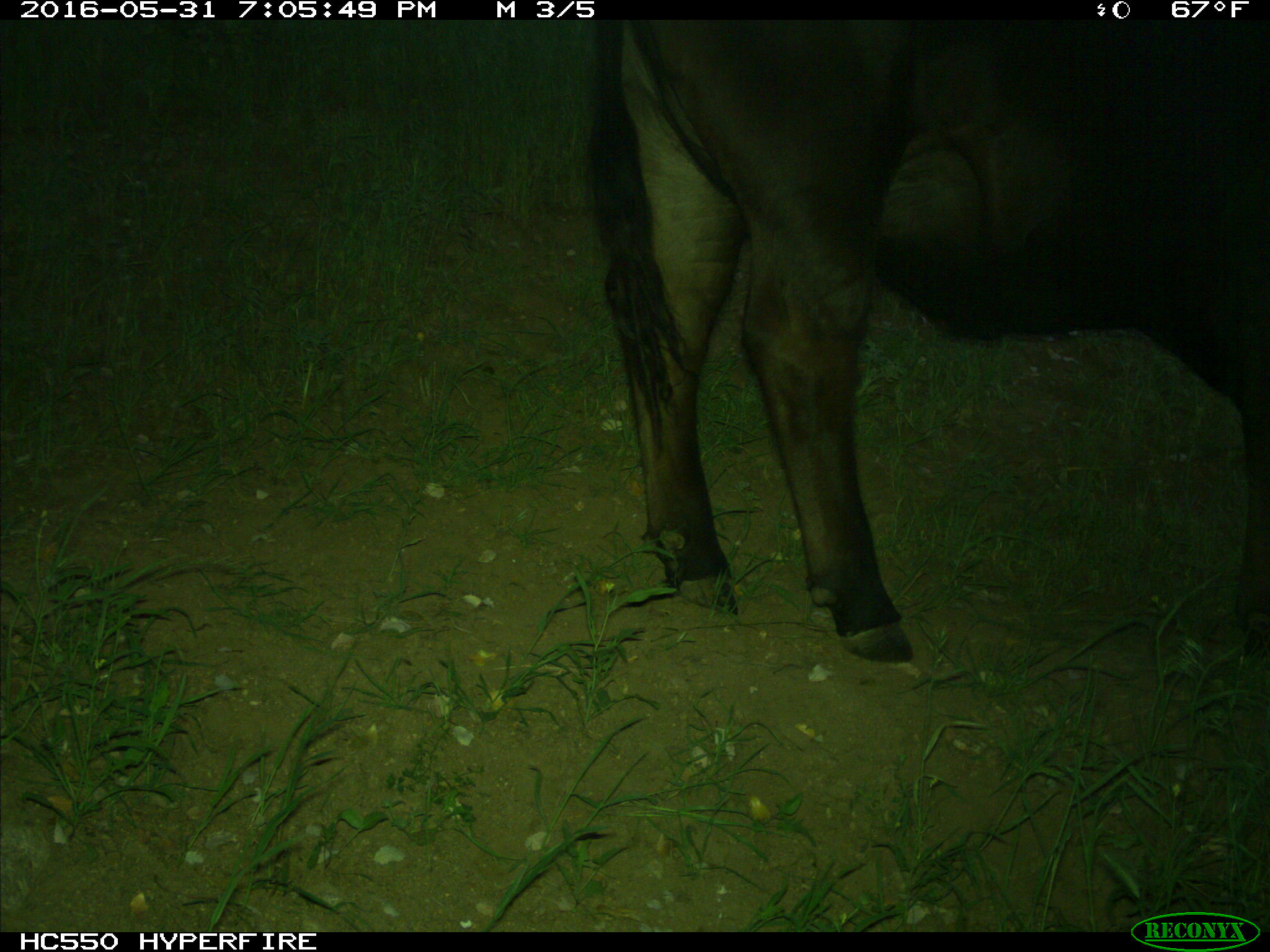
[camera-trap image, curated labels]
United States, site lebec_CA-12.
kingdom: Animalia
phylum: Chordata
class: Mammalia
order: Artiodactyla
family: Bovidae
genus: Bos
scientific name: Bos taurus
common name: domestic cow